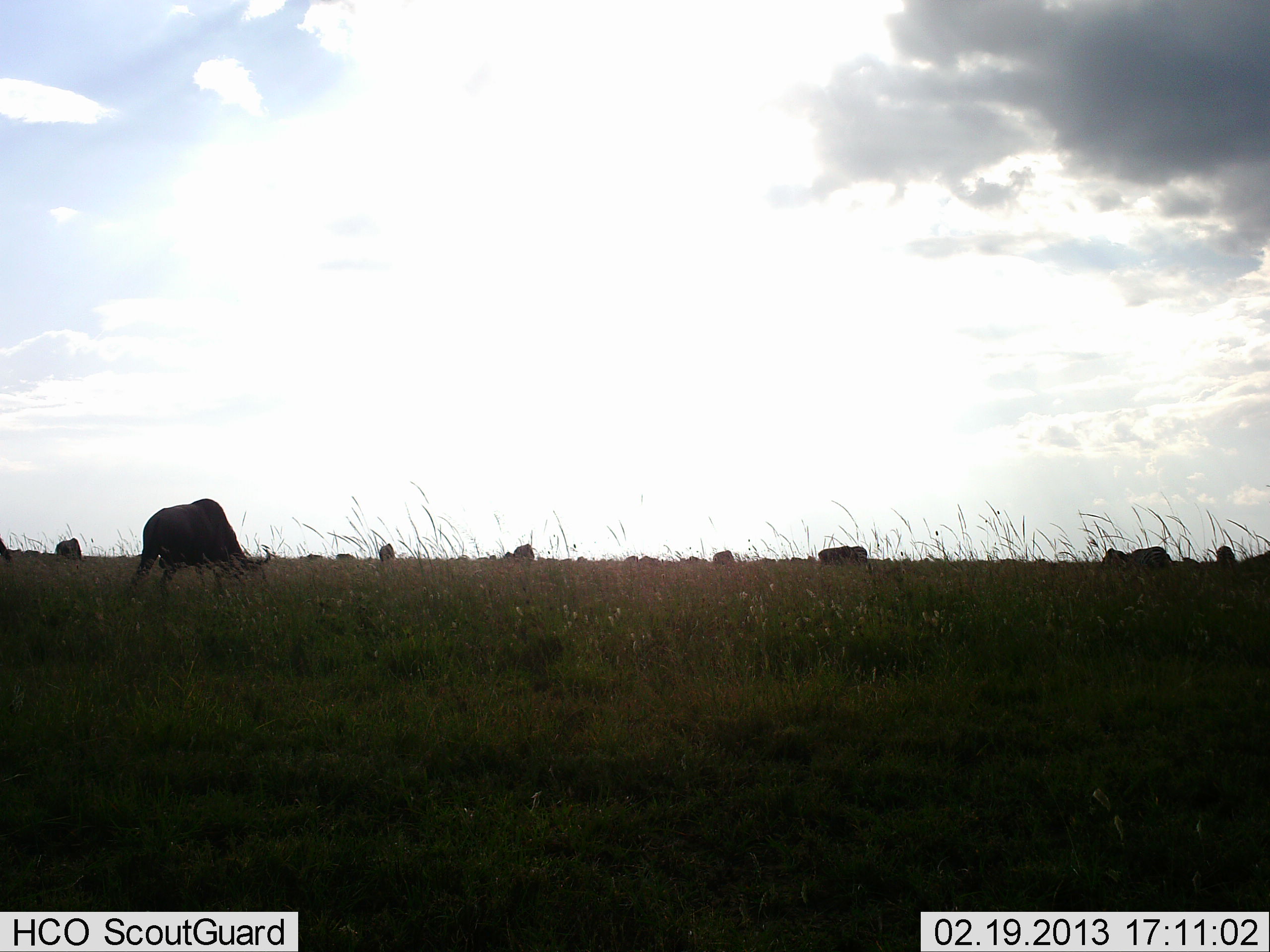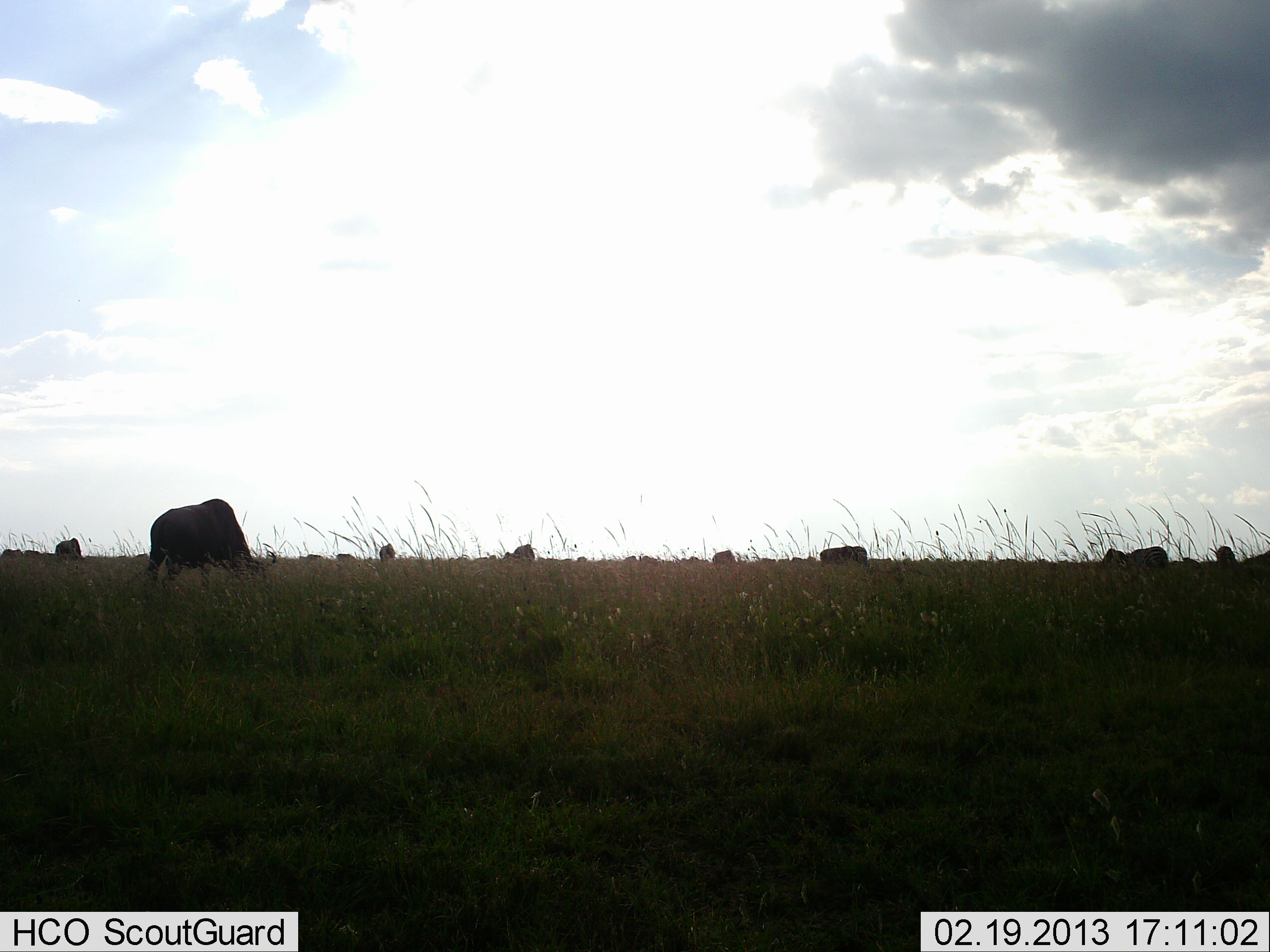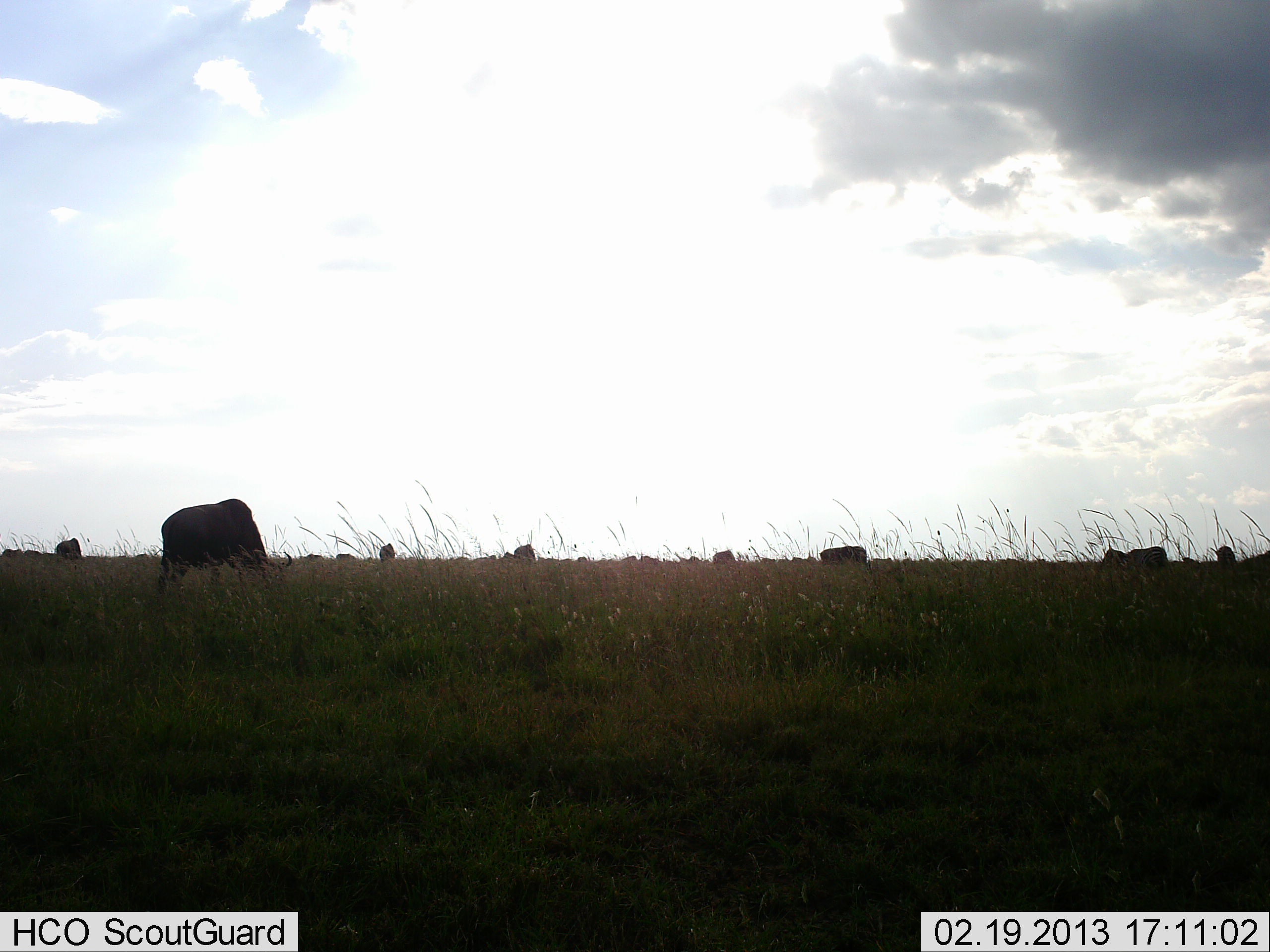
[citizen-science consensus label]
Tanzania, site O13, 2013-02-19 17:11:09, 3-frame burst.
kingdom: Animalia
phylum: Chordata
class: Mammalia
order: Artiodactyla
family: Bovidae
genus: Connochaetes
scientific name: Connochaetes taurinus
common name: blue wildebeest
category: wildebeest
Wildebeest (blue wildebeest) (Connochaetes taurinus), count 11-50. Behavior (volunteer vote fractions): standing 44%, resting 0%, moving 17%, interacting 0%. Young present (vote fraction): 0%. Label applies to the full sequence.